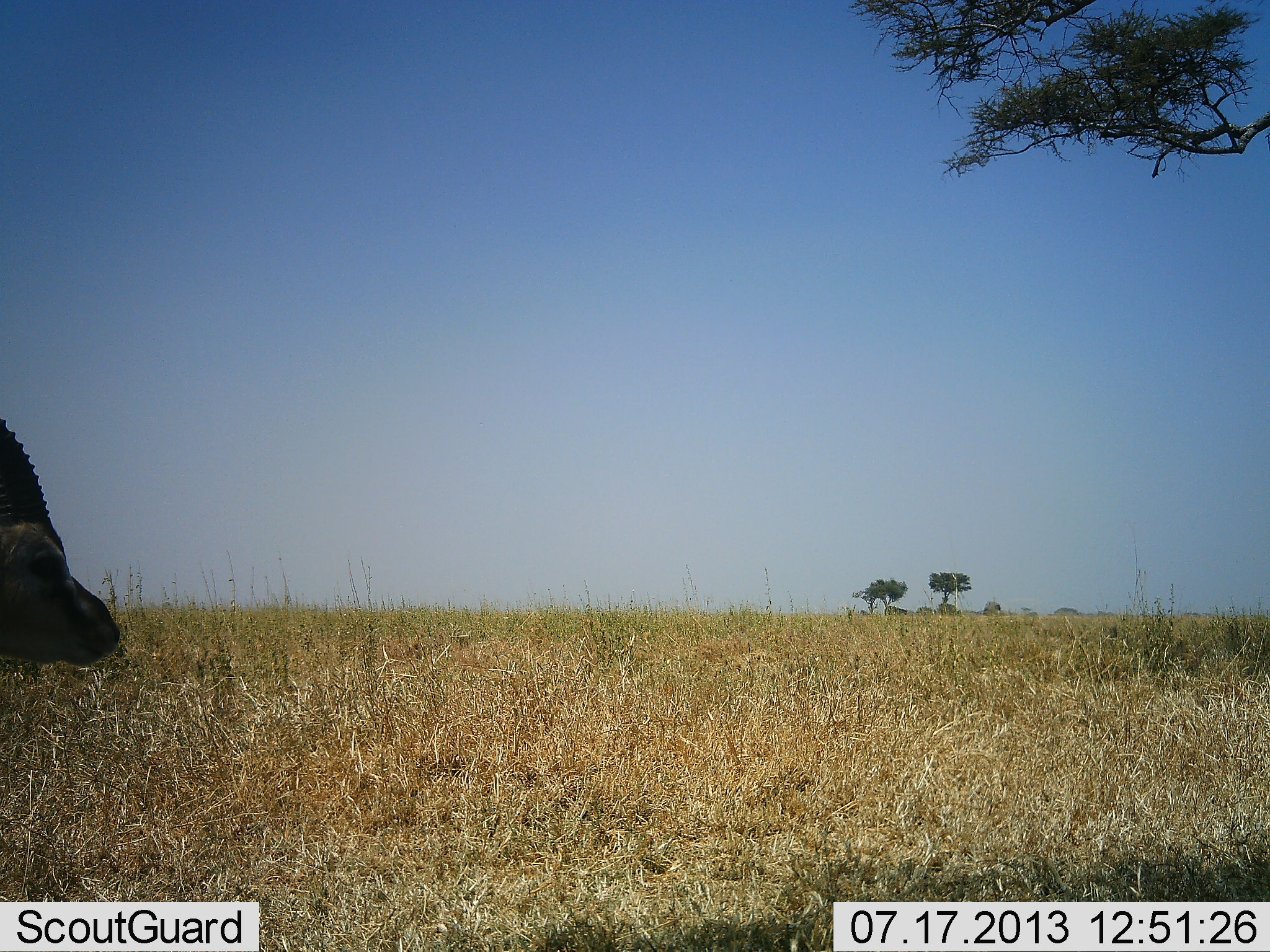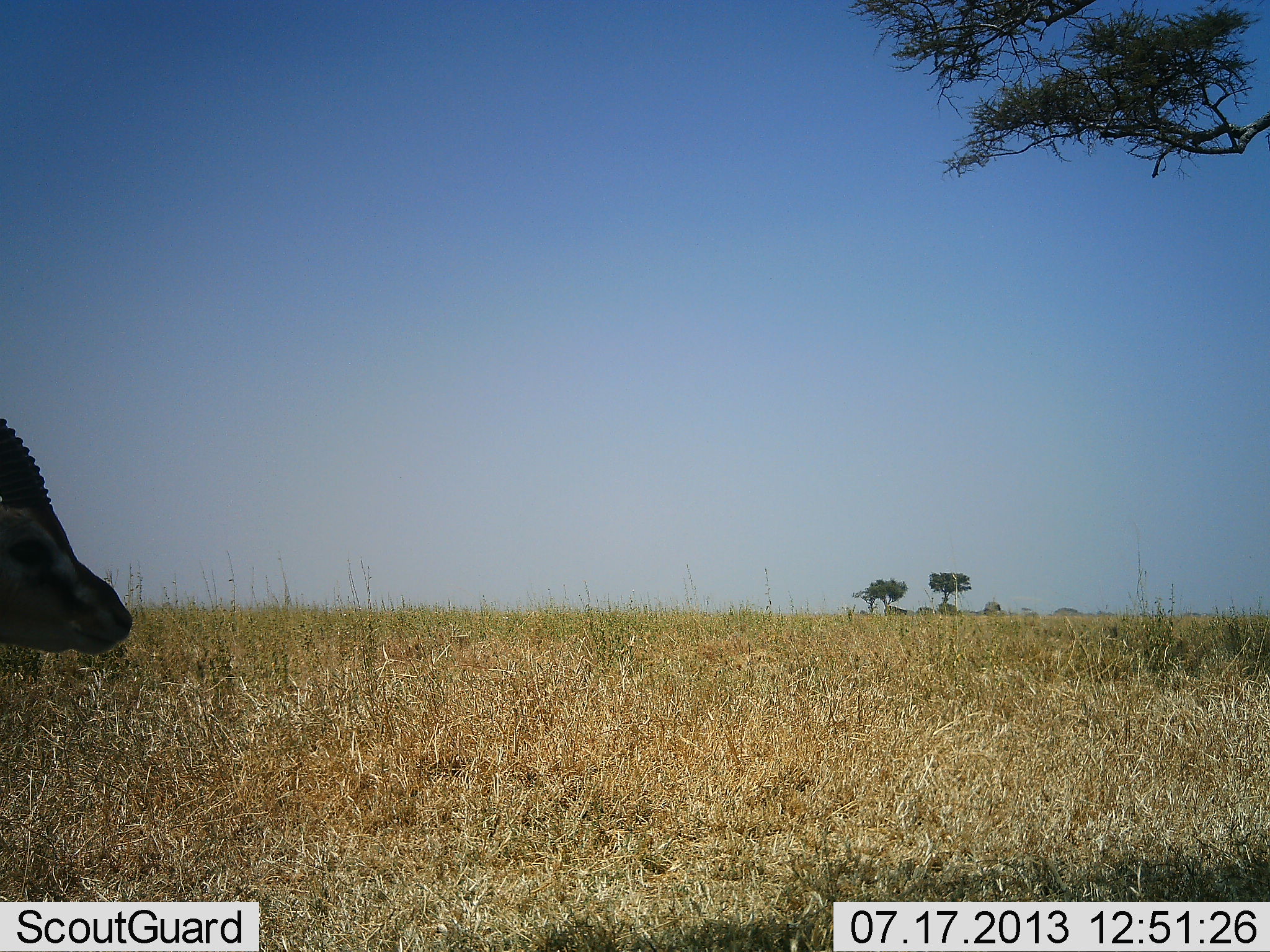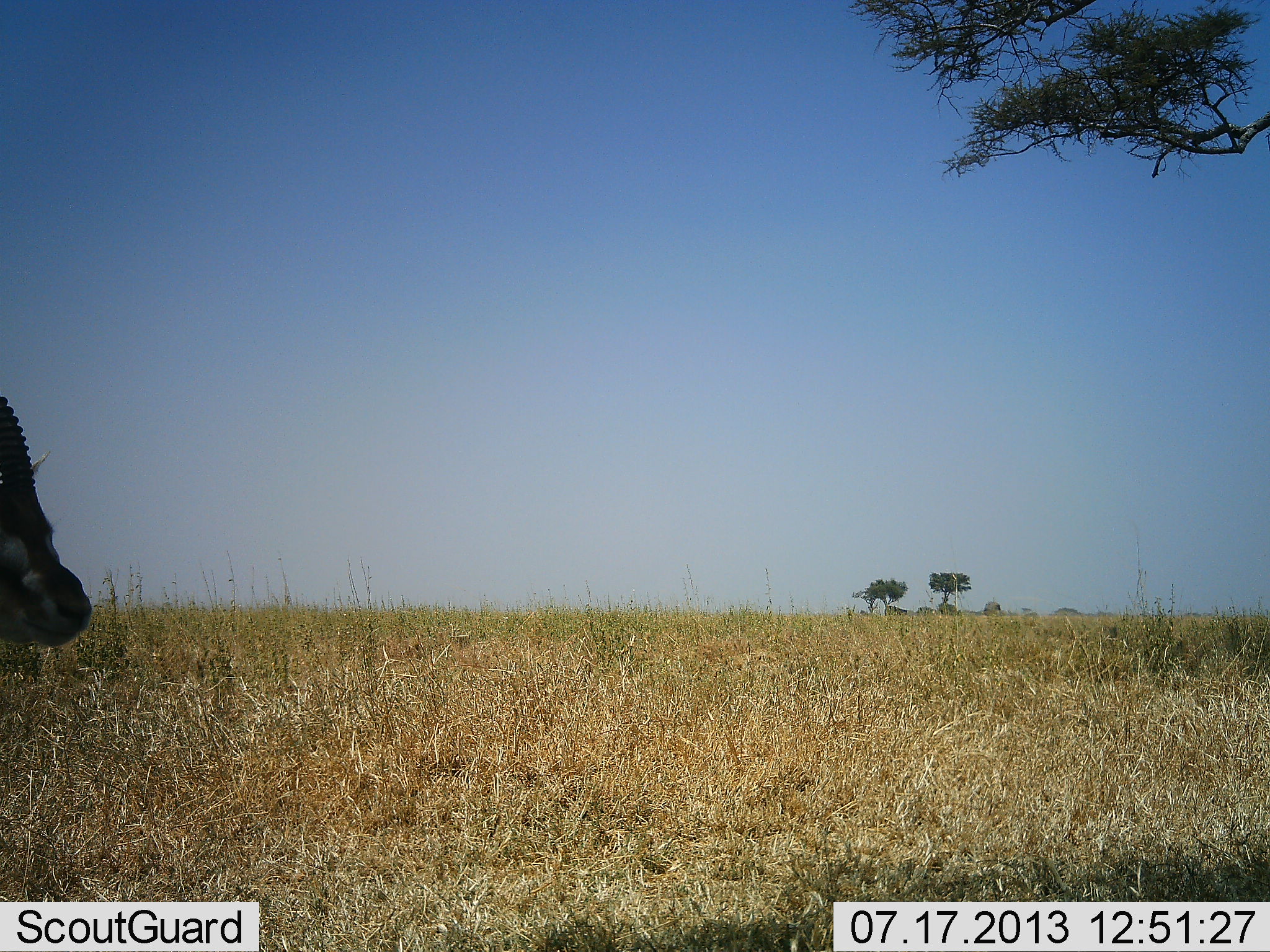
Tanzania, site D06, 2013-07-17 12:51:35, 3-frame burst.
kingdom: Animalia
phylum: Chordata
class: Mammalia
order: Artiodactyla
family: Bovidae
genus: Eudorcas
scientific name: Eudorcas thomsonii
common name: thomson's gazelle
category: gazellethomsons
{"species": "gazellethomsons (thomson's gazelle) (Eudorcas thomsonii)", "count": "1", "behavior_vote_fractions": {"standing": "90%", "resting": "0%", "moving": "5%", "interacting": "0%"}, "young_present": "0%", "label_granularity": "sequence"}